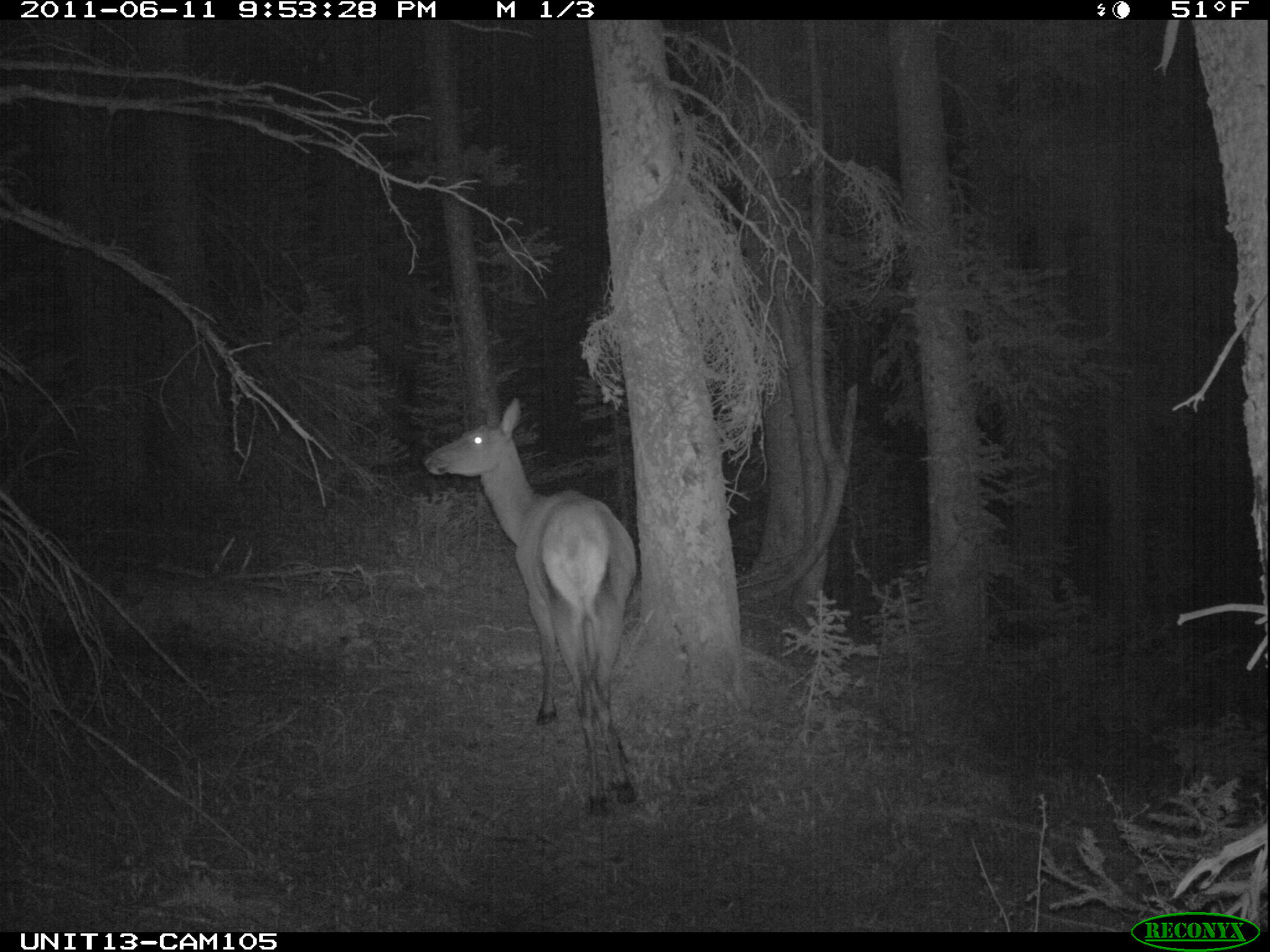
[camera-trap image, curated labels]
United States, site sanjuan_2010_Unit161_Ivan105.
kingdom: Animalia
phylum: Chordata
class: Mammalia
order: Artiodactyla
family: Cervidae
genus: Cervus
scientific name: Cervus elaphus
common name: red deer